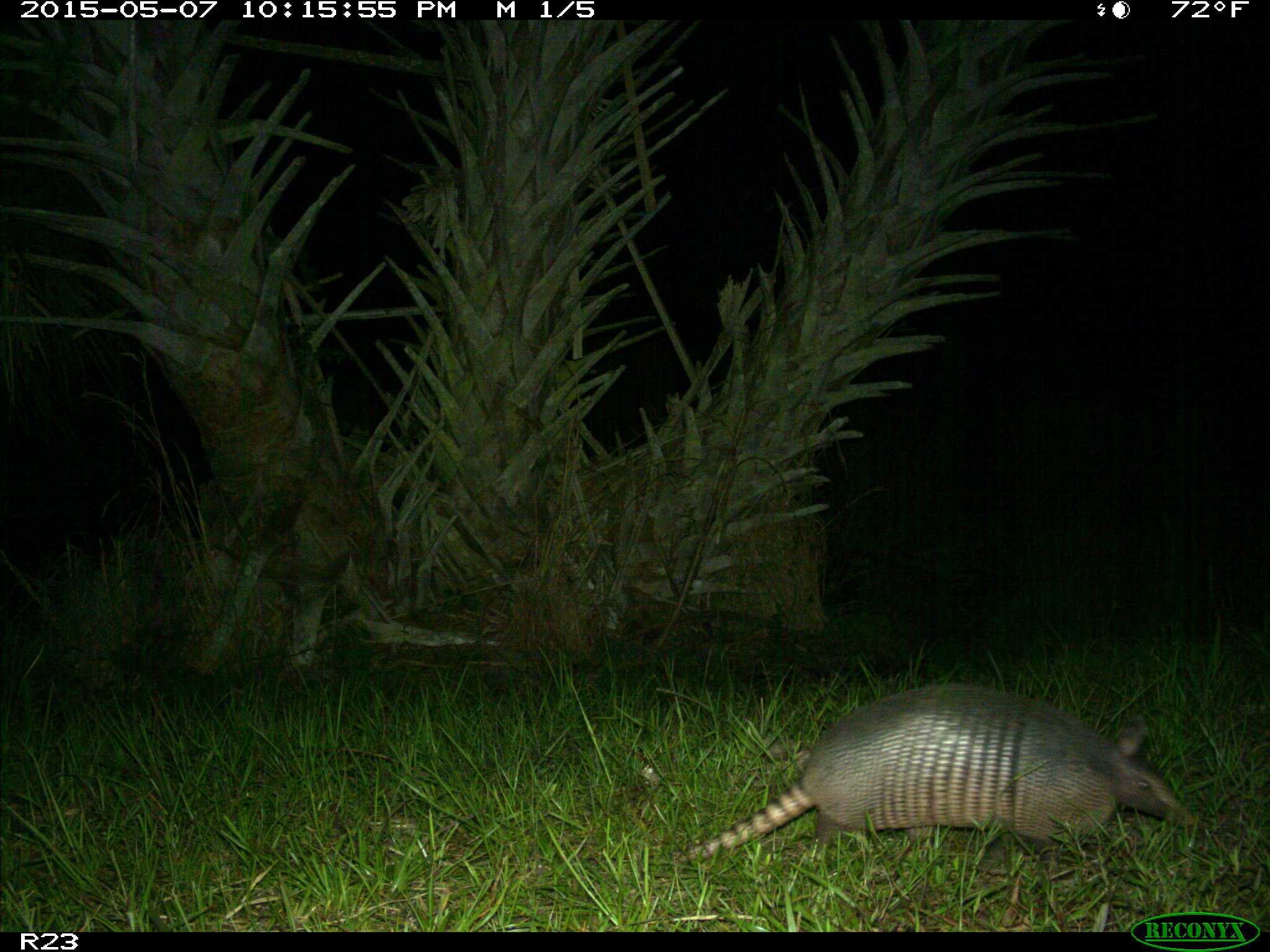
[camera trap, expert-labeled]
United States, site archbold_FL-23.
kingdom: Animalia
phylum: Chordata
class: Mammalia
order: Artiodactyla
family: Bovidae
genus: Bos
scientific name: Bos taurus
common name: domestic cow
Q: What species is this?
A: Bos taurus (domestic cow).